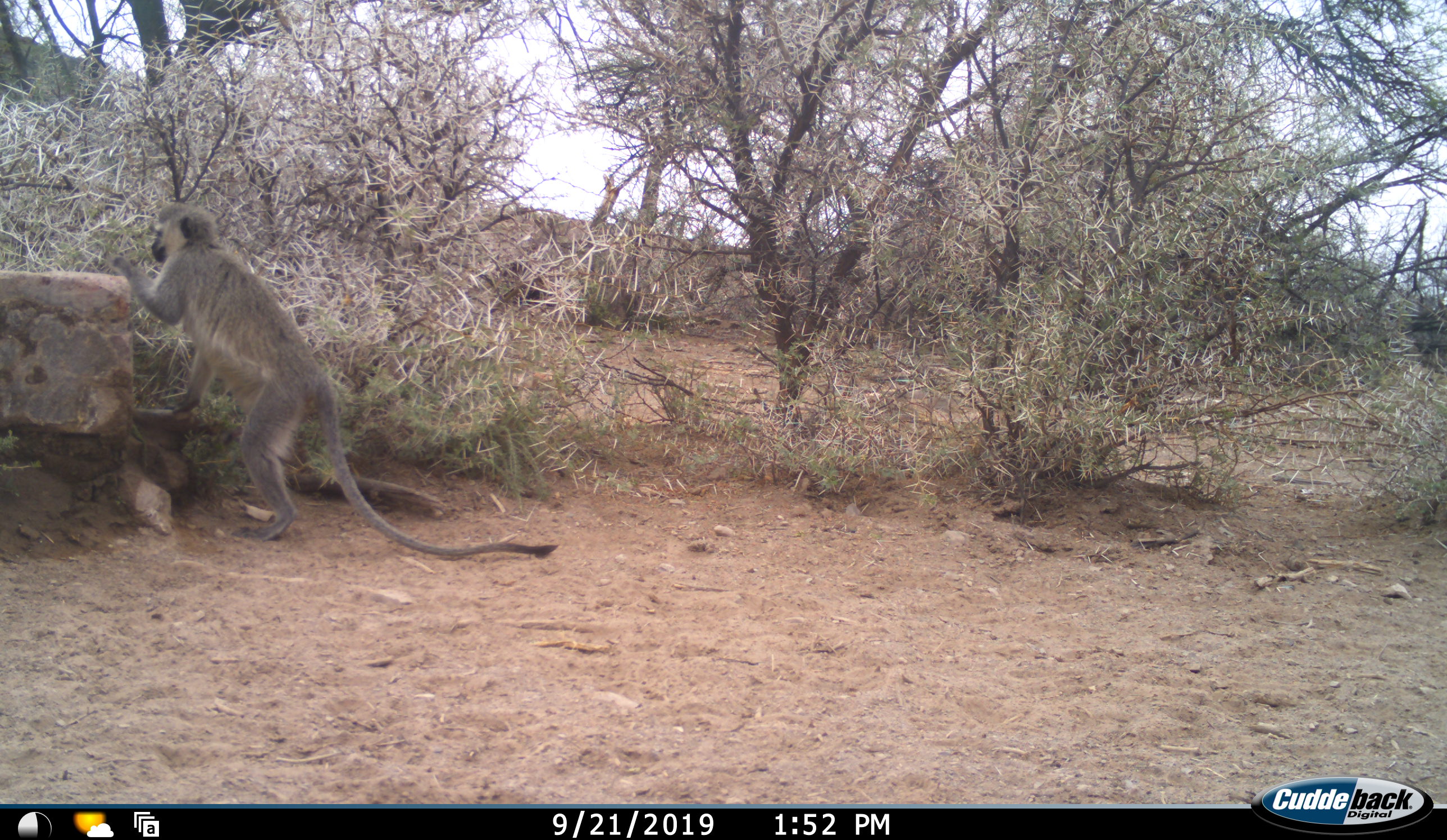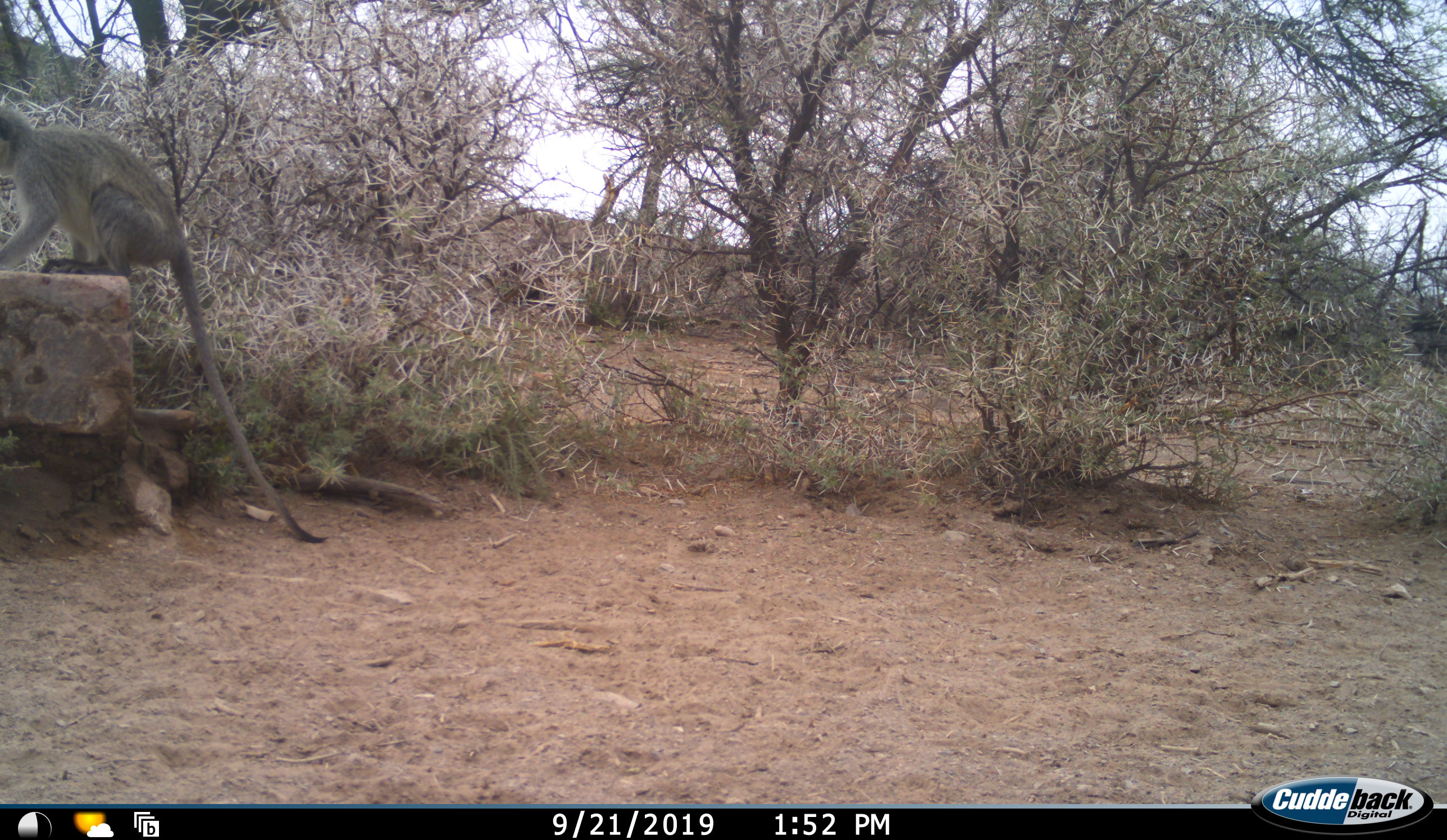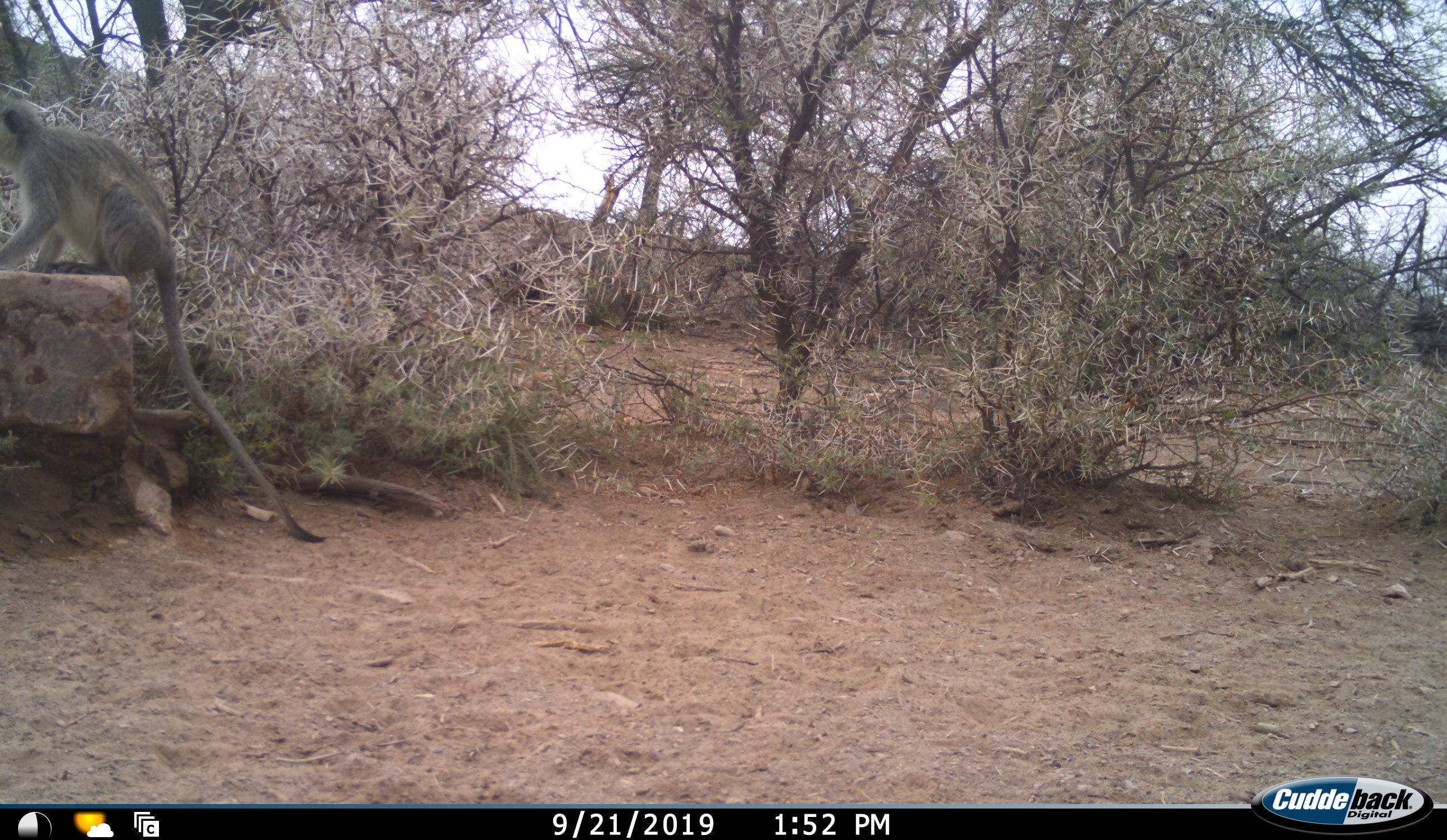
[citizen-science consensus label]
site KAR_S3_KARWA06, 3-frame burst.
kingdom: Animalia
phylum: Chordata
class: Mammalia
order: Primates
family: Cercopithecidae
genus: Chlorocebus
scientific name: Chlorocebus pygerythrus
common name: vervet monkey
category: monkeyvervet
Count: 1.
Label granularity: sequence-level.